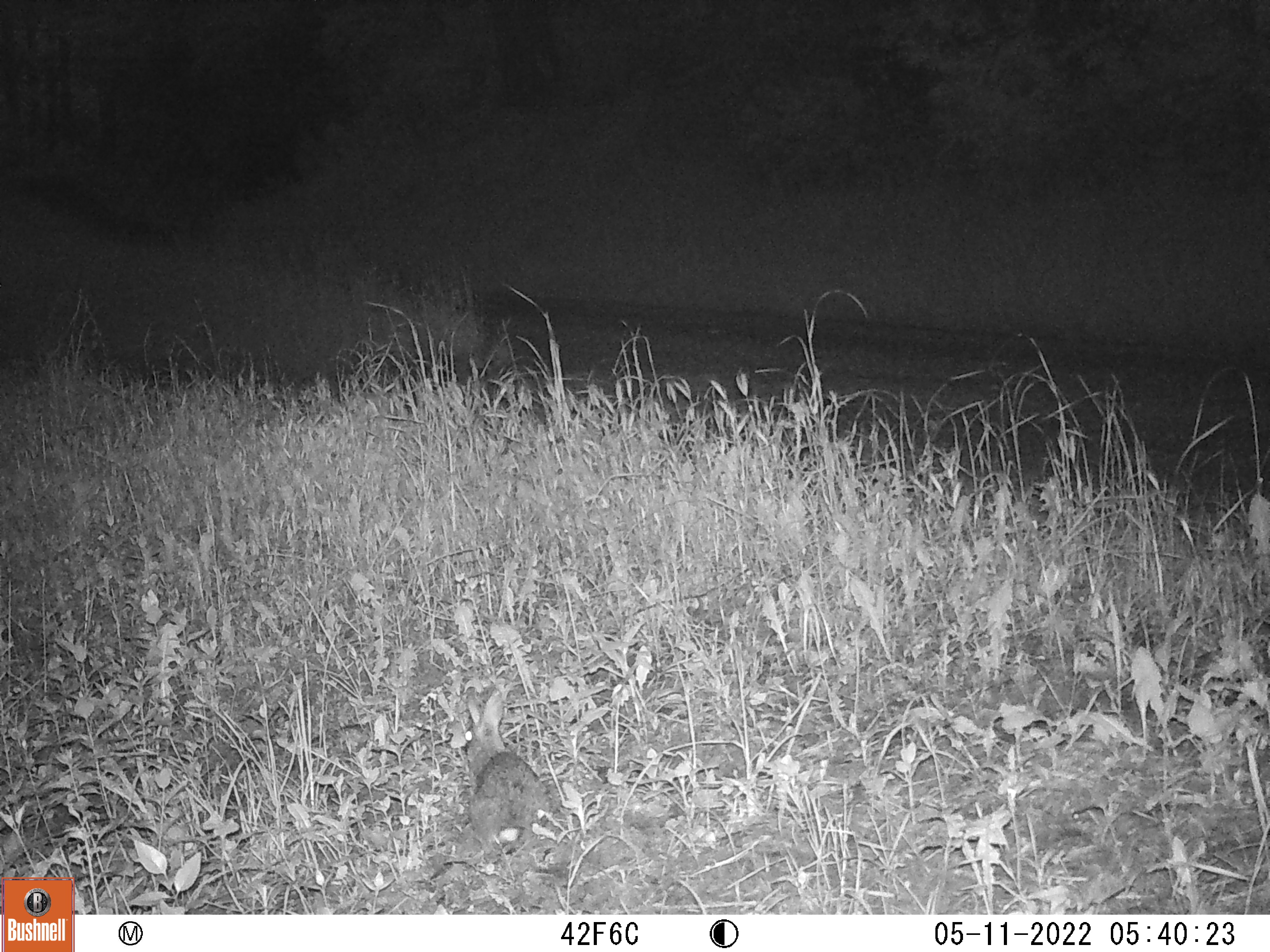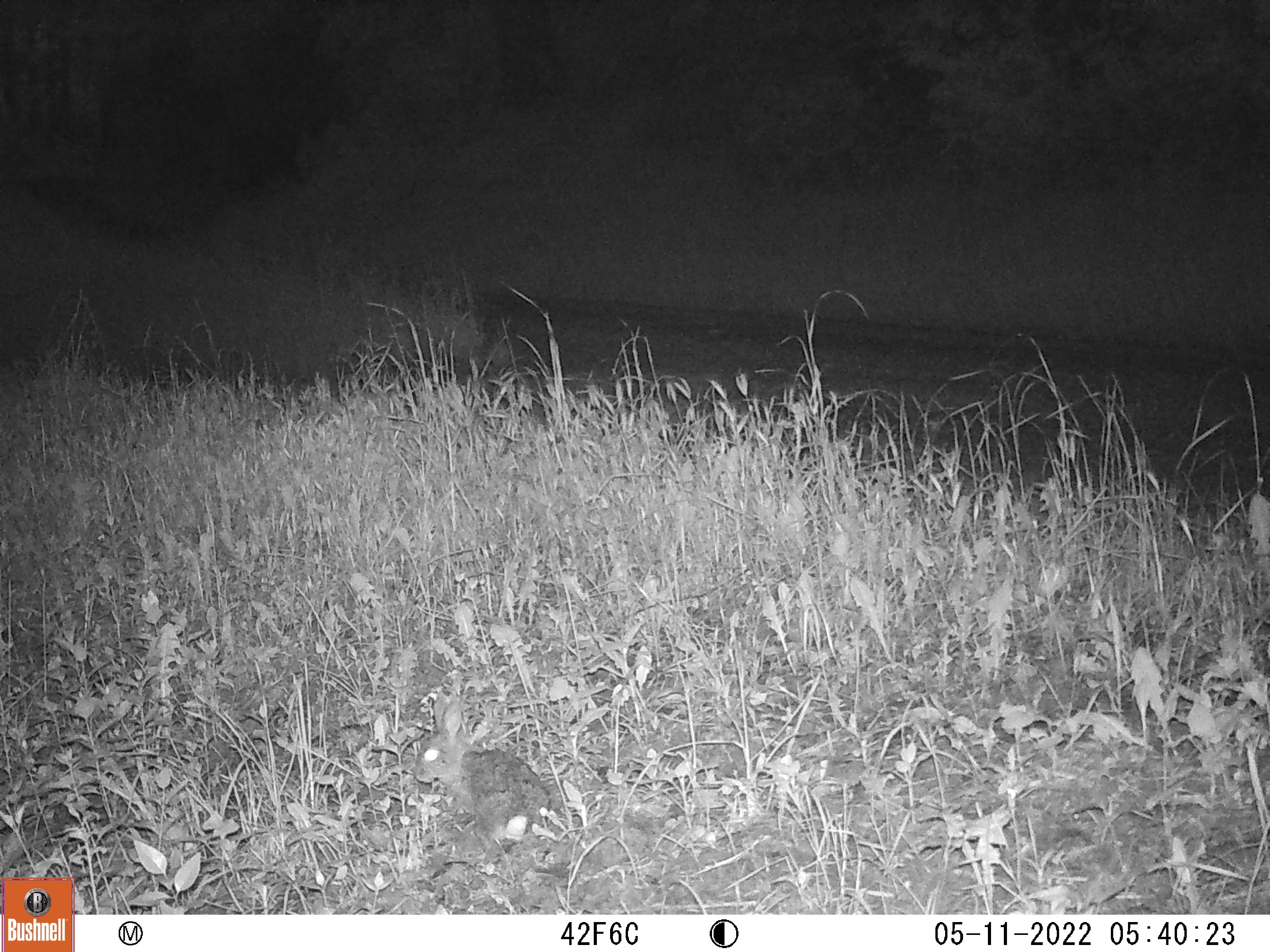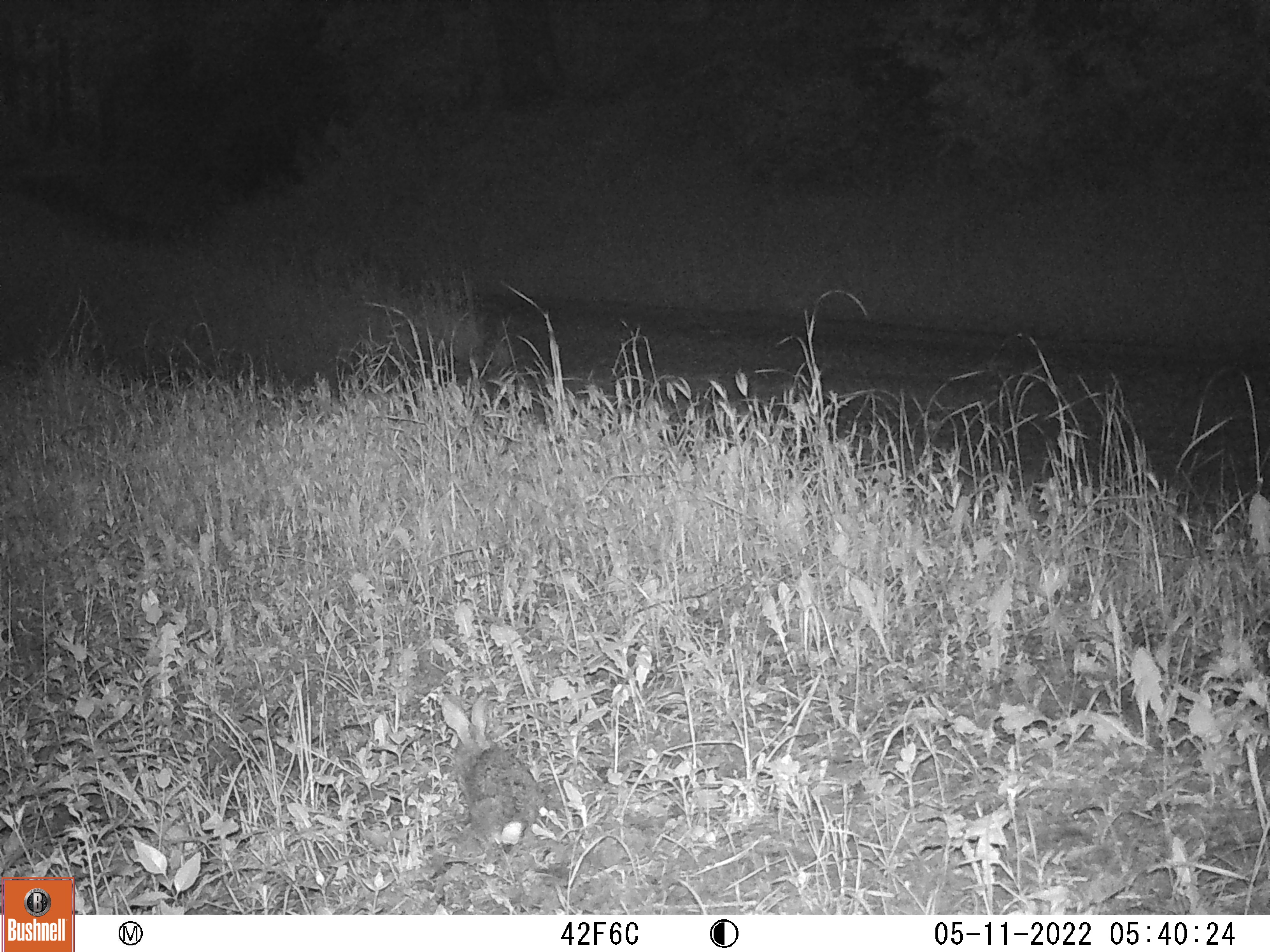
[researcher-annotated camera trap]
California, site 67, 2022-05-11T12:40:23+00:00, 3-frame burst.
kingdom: Animalia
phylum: Chordata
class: Mammalia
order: Lagomorpha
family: Leporidae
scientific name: Leporidae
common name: rabbit